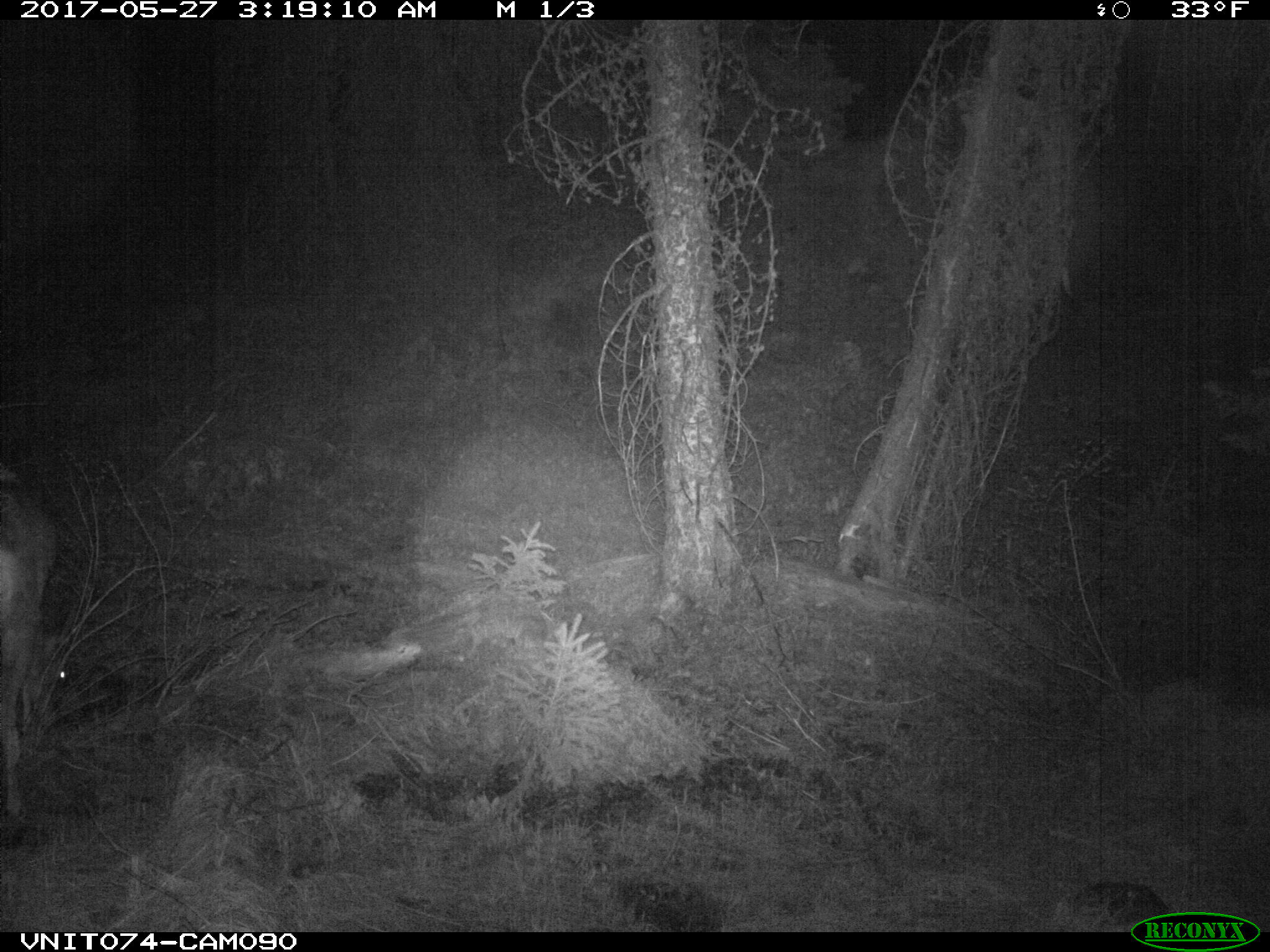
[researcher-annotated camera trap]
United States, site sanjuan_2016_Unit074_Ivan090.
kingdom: Animalia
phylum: Chordata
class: Mammalia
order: Artiodactyla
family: Cervidae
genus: Odocoileus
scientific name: Odocoileus hemionus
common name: mule deer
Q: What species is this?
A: Odocoileus hemionus (mule deer).